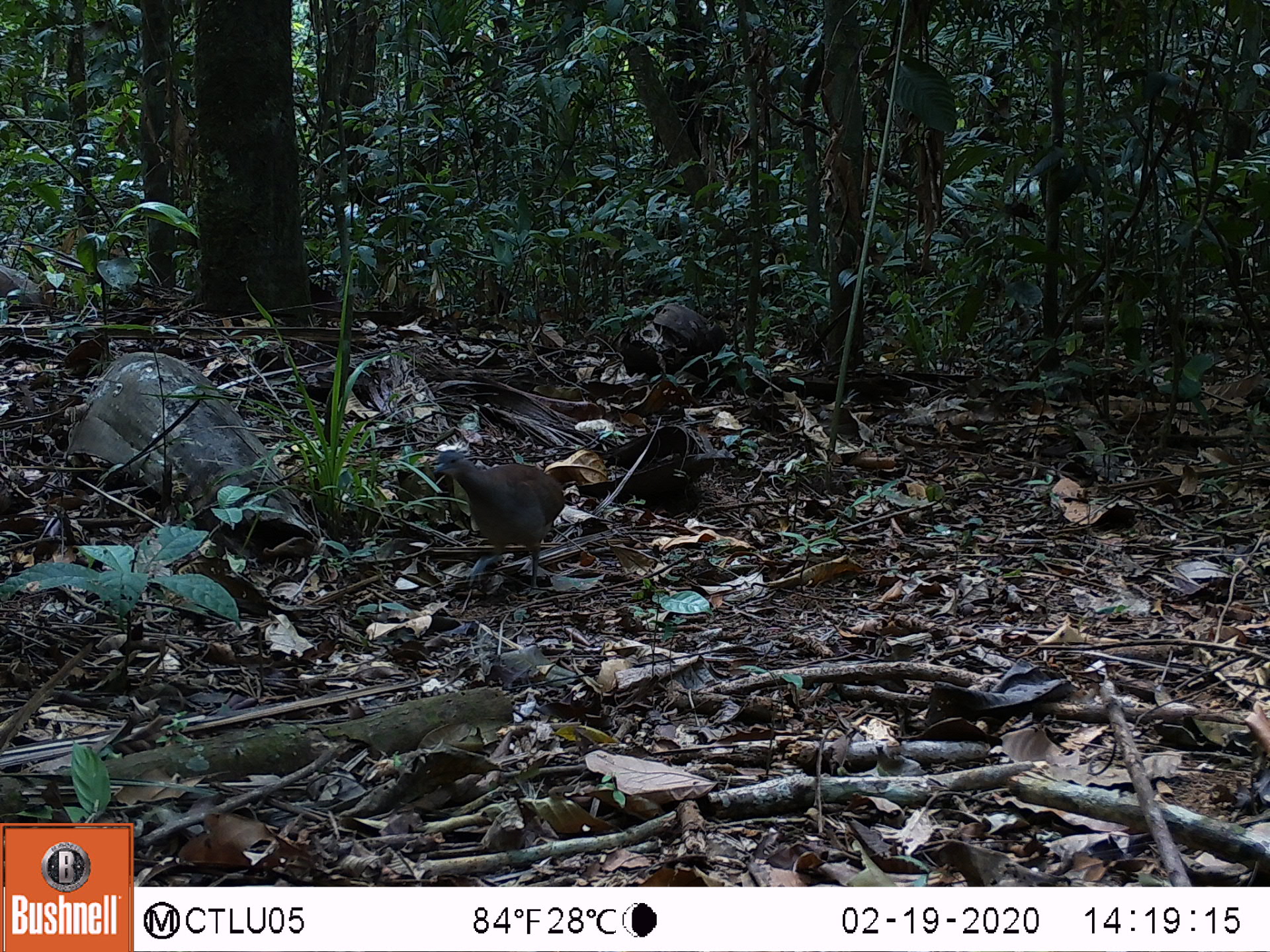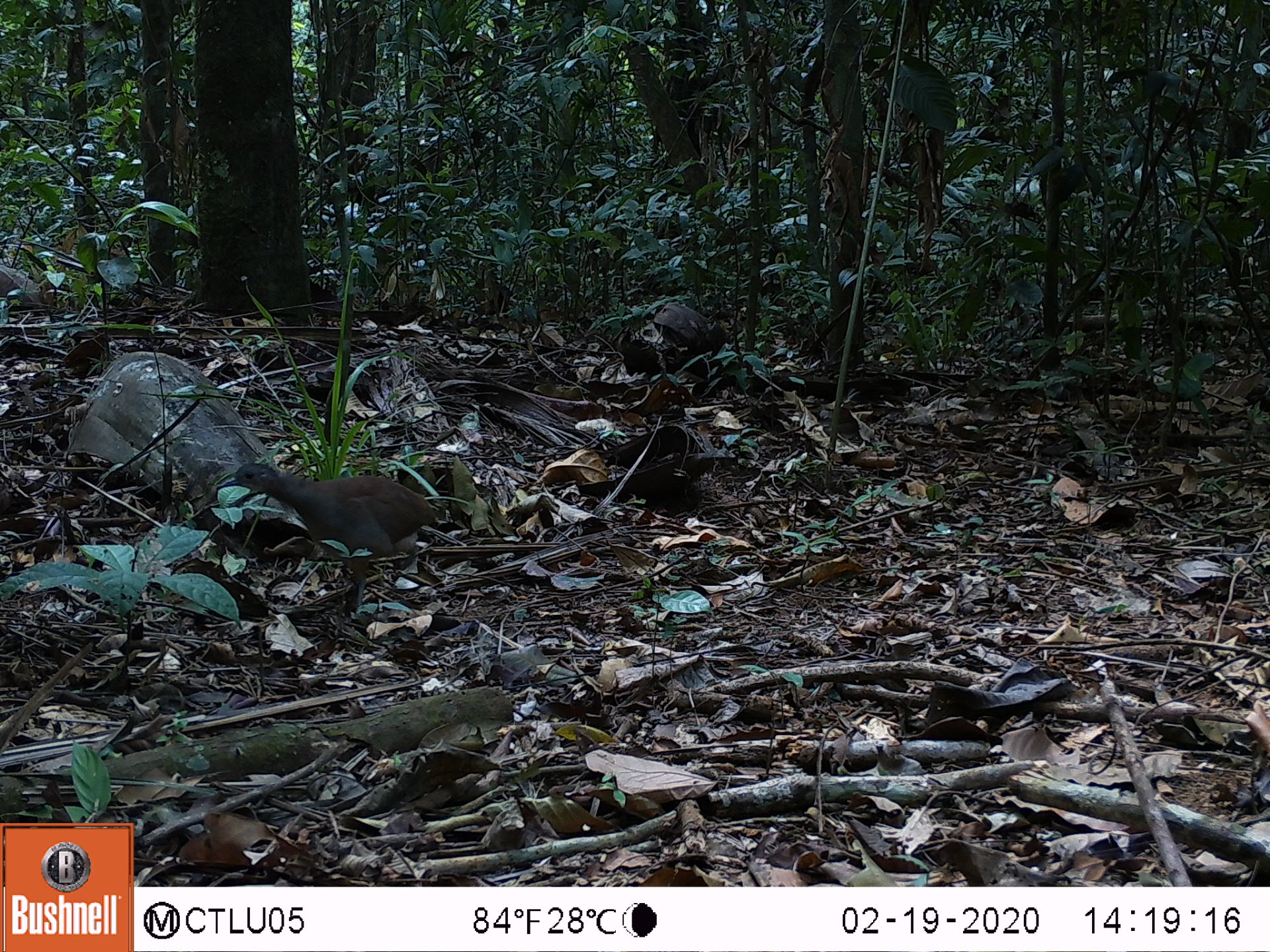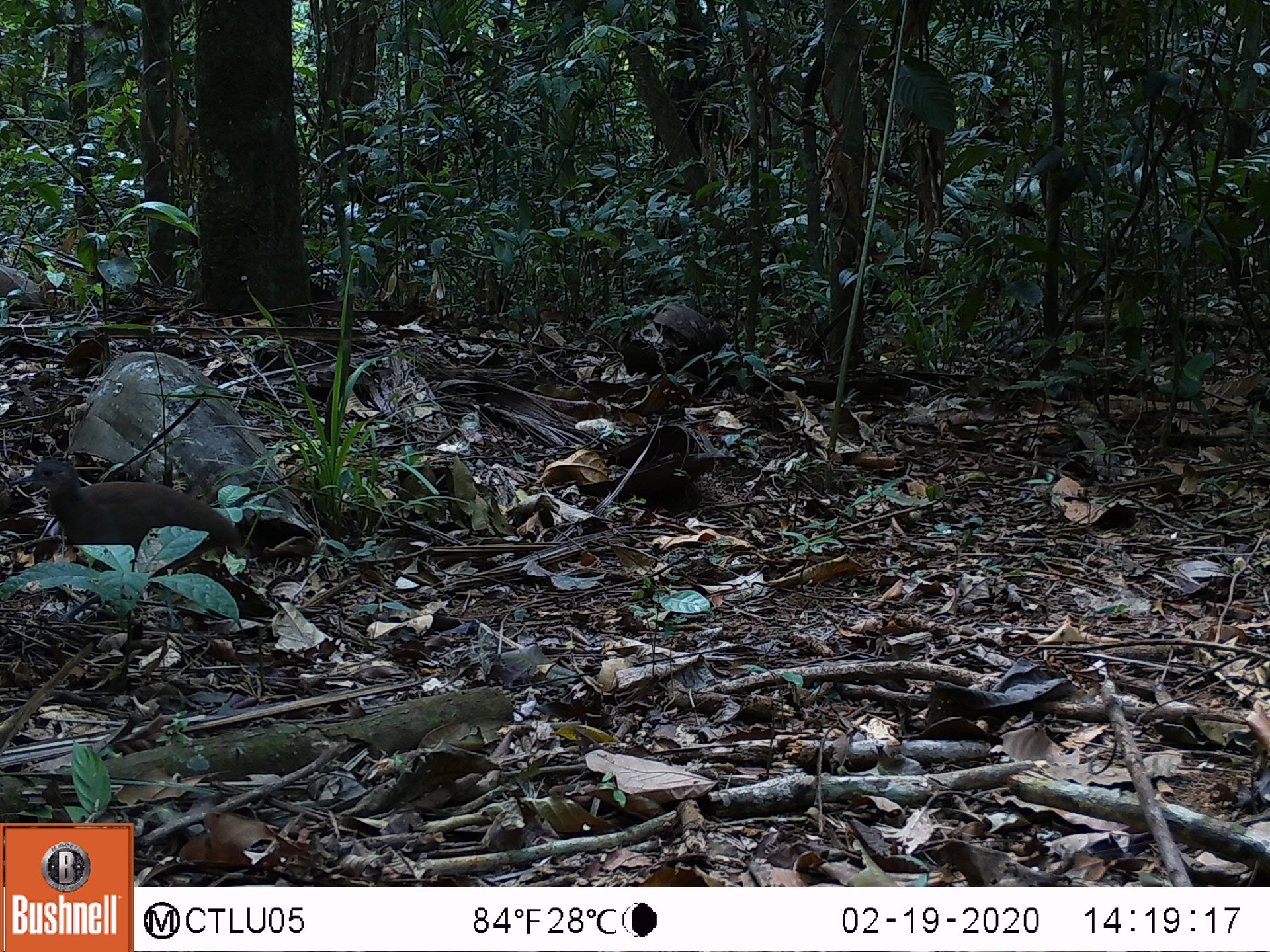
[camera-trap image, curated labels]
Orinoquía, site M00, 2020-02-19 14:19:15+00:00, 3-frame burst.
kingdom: Animalia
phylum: Chordata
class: Aves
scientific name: Aves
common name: bird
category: unknown bird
Unknown bird (bird) (Aves).